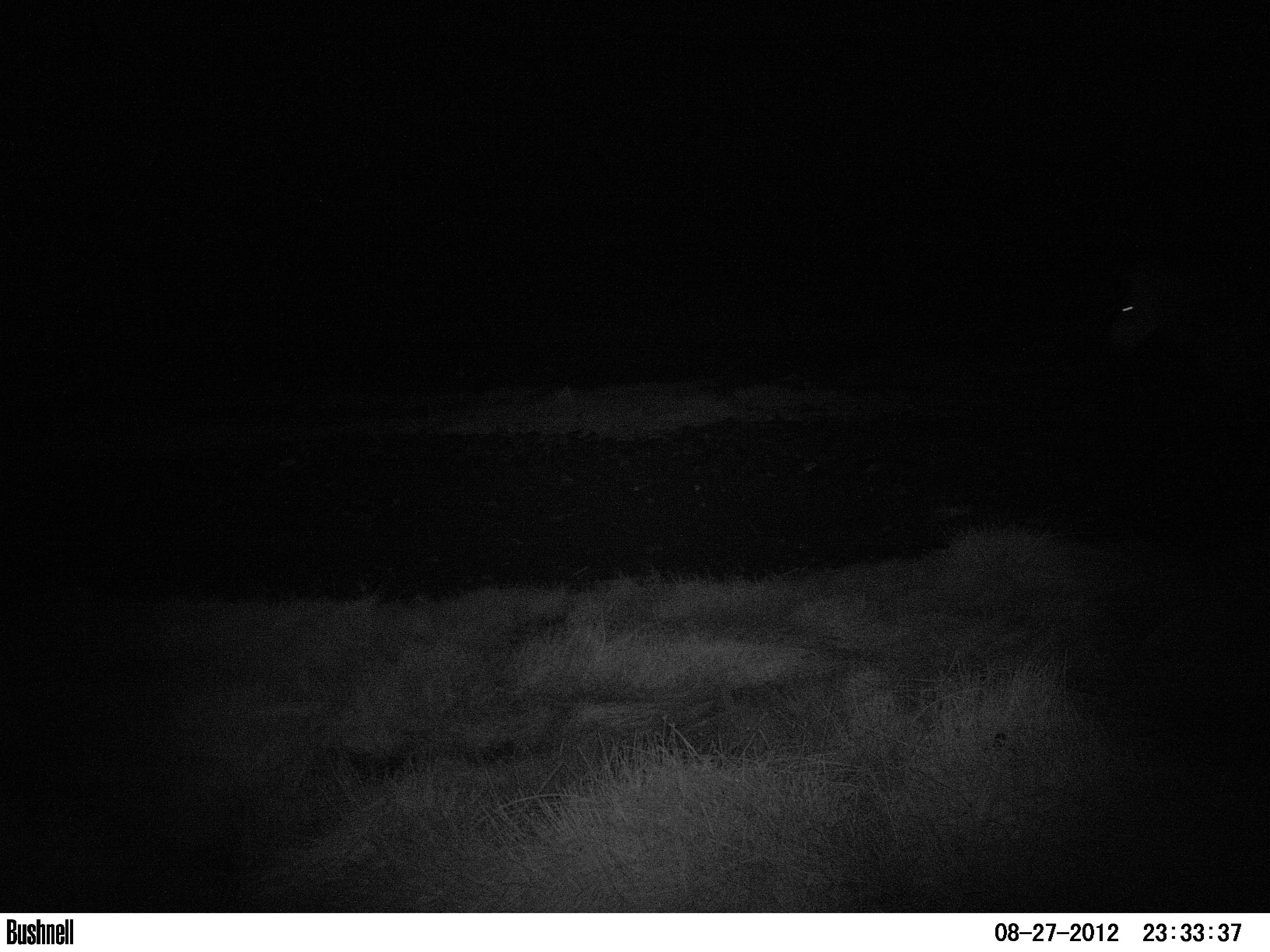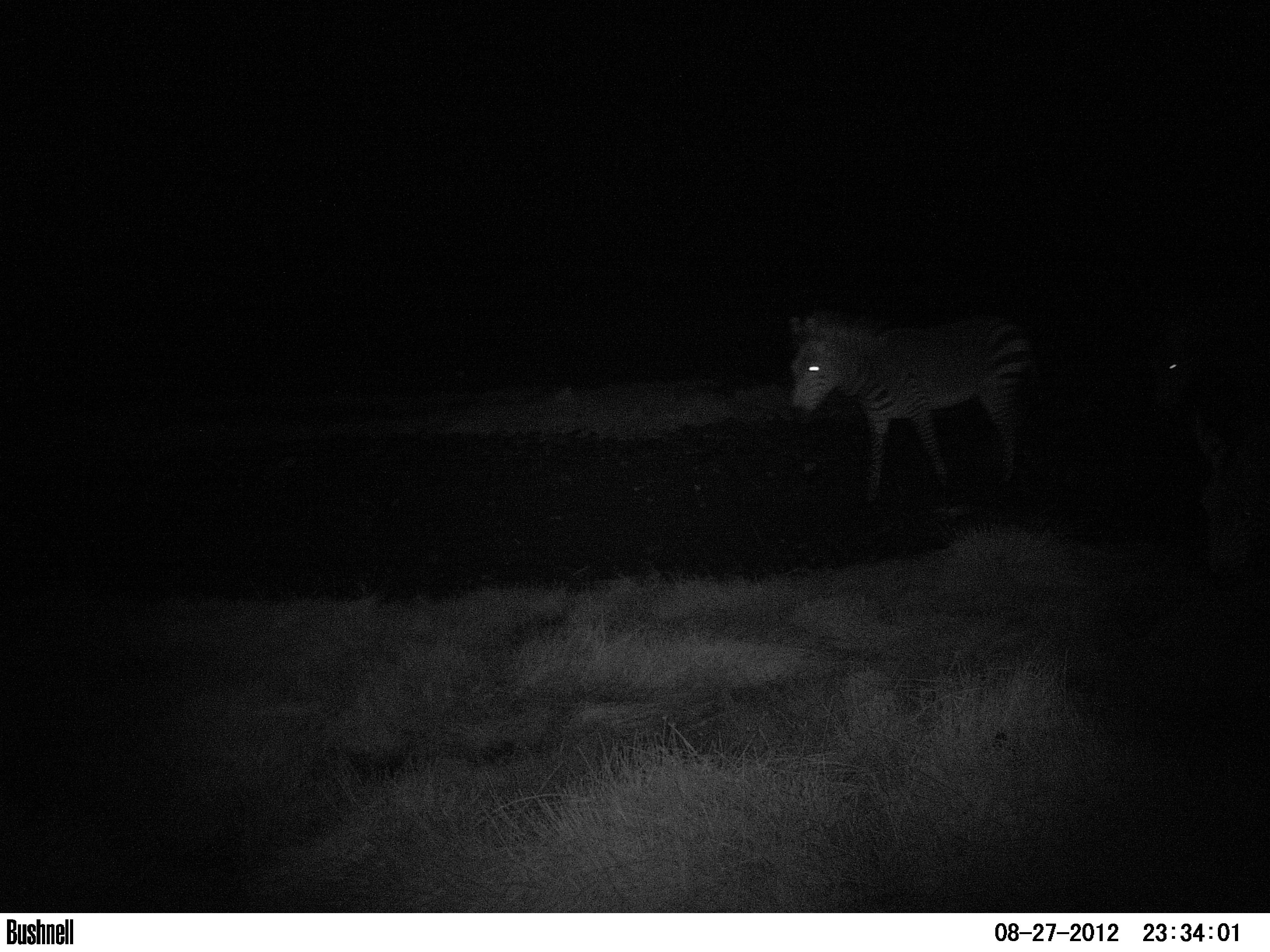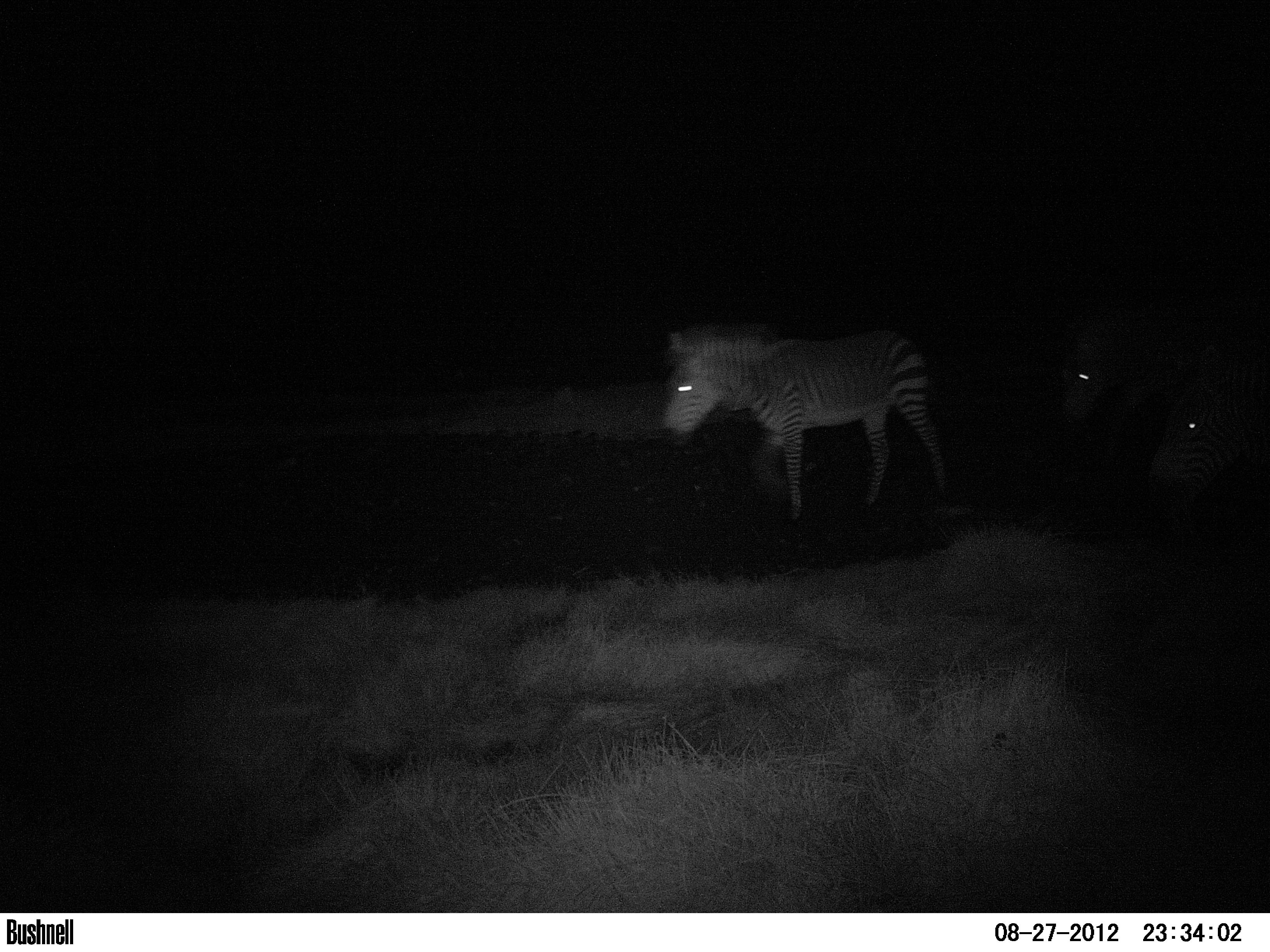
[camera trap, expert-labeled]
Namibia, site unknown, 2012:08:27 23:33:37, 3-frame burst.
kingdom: Animalia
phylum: Chordata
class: Mammalia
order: Perissodactyla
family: Equidae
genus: Equus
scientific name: Equus zebra hartmannae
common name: hartmann's mountain zebra